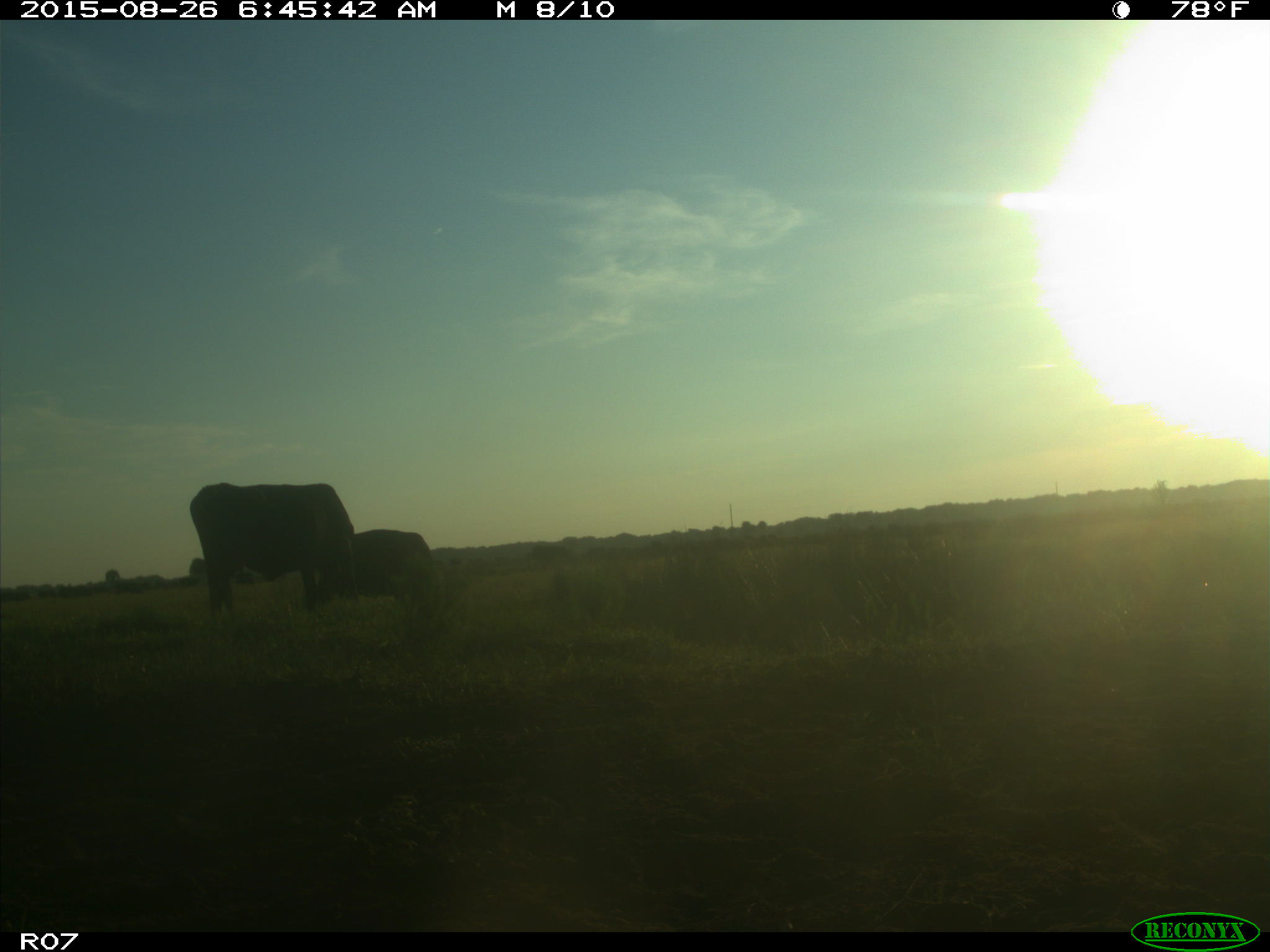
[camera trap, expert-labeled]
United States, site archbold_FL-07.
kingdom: Animalia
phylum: Chordata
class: Mammalia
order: Artiodactyla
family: Bovidae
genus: Bos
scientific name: Bos taurus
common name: domestic cow